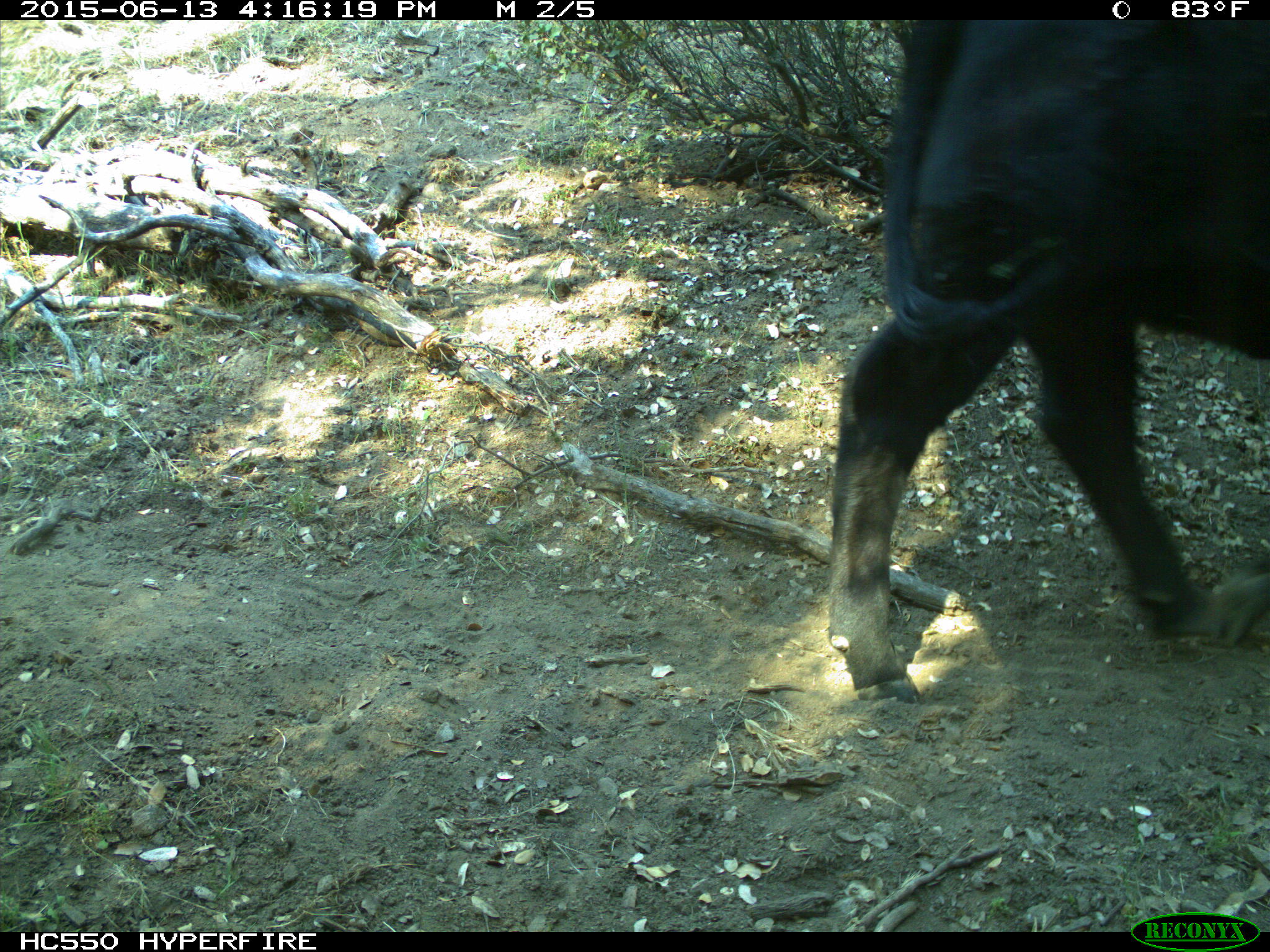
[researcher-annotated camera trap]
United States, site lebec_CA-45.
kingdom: Animalia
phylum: Chordata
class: Mammalia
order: Artiodactyla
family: Bovidae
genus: Bos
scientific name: Bos taurus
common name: domestic cow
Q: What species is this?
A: Bos taurus (domestic cow).